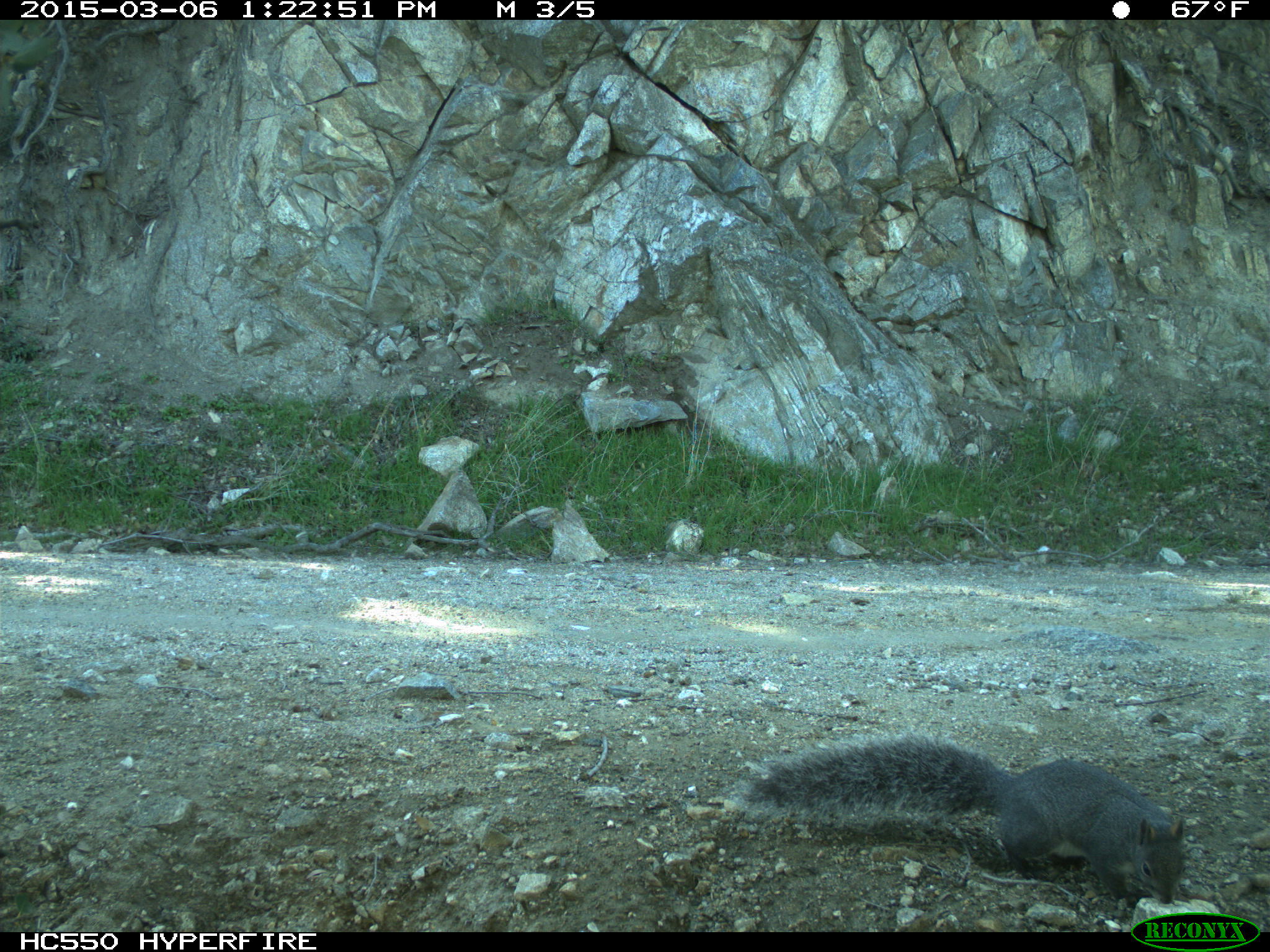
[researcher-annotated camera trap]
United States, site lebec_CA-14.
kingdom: Animalia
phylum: Chordata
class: Mammalia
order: Rodentia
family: Sciuridae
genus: Sciurus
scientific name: Sciurus carolinensis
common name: eastern gray squirrel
Sciurus carolinensis (eastern gray squirrel).